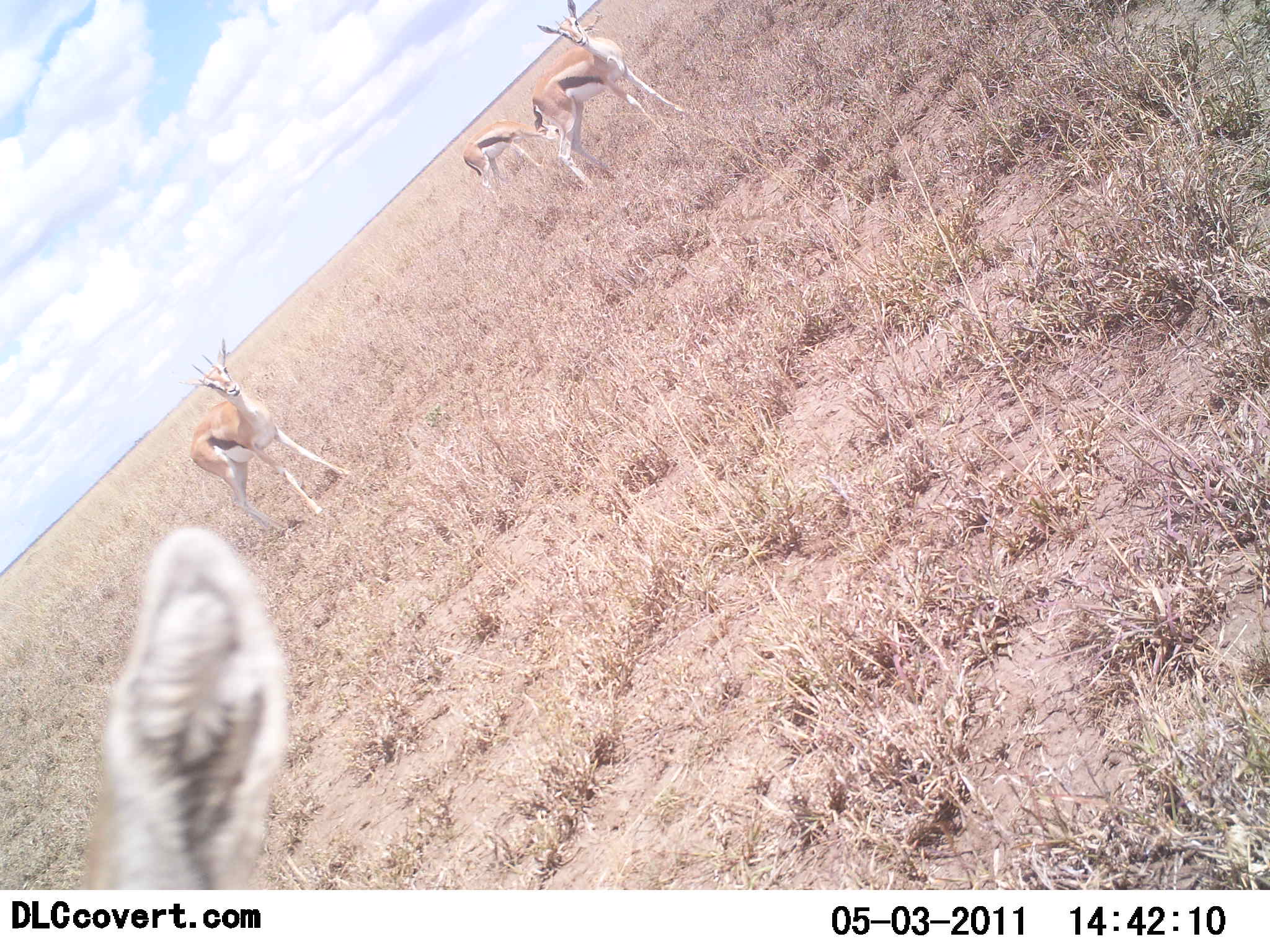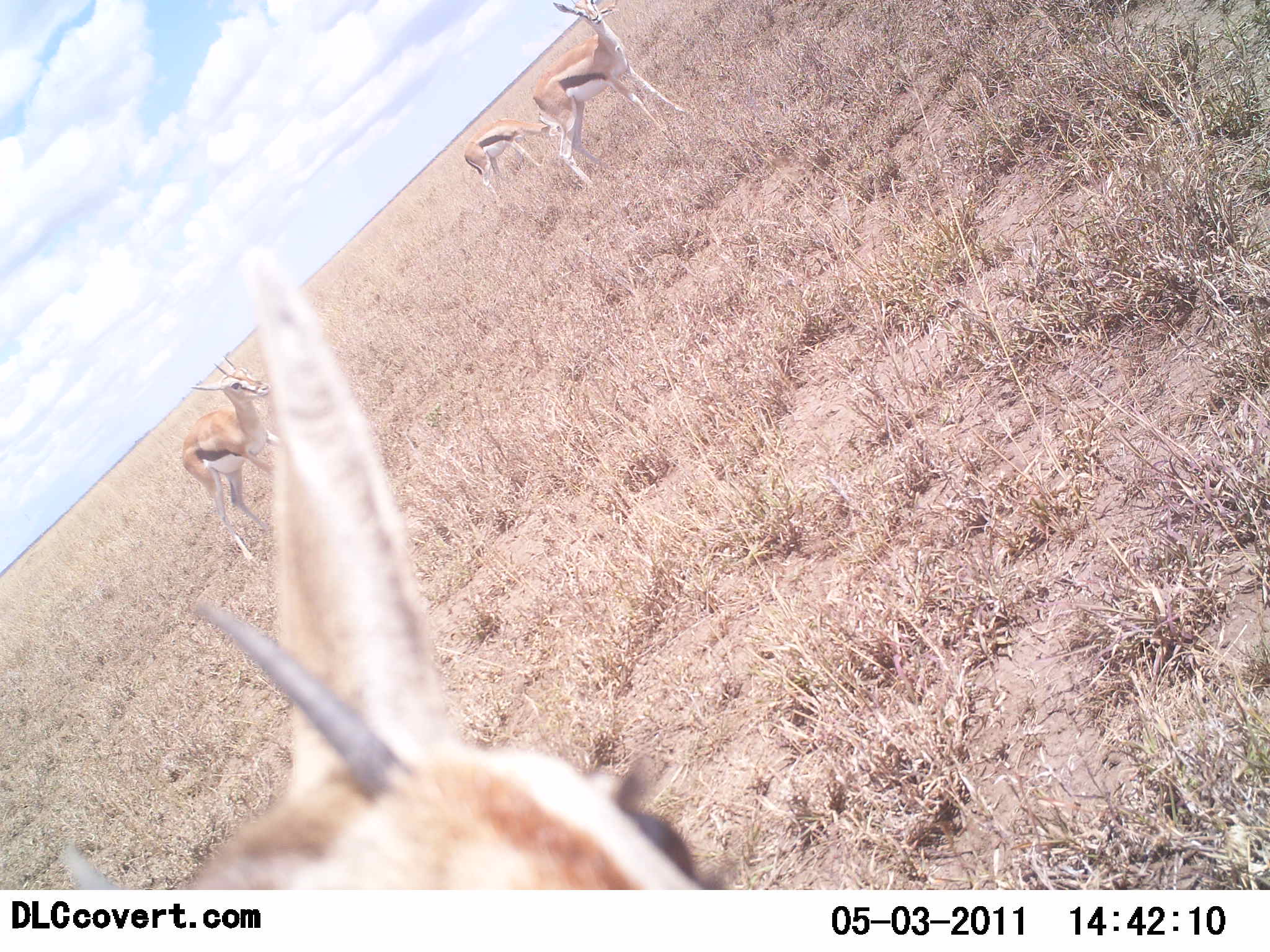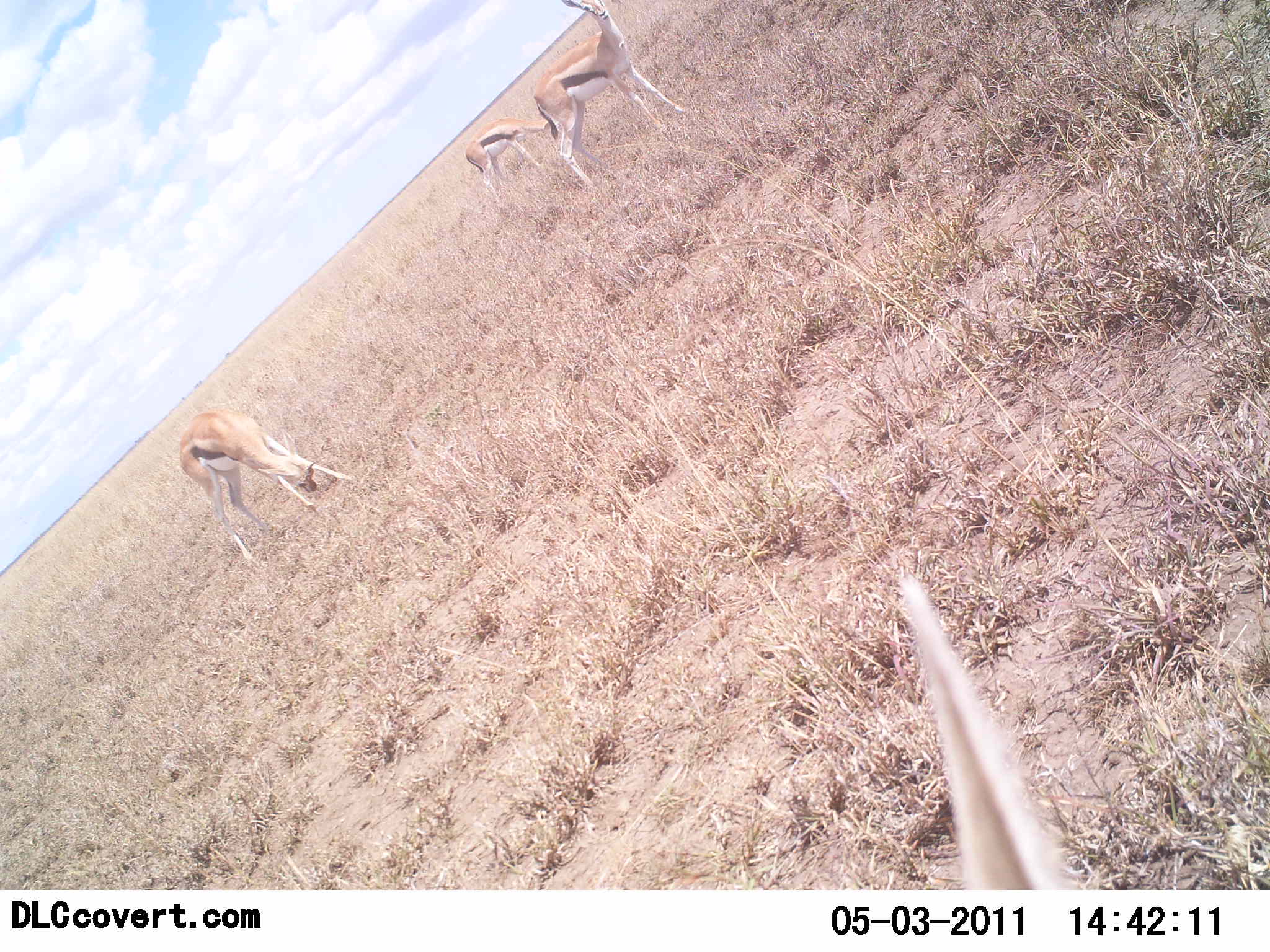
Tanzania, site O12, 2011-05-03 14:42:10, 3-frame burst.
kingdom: Animalia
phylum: Chordata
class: Mammalia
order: Artiodactyla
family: Bovidae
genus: Eudorcas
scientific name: Eudorcas thomsonii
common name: thomson's gazelle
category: gazellethomsons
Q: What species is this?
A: Gazellethomsons (thomson's gazelle) (Eudorcas thomsonii).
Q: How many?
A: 4.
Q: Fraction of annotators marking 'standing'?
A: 100%.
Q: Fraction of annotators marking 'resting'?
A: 0%.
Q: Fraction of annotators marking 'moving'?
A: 9%.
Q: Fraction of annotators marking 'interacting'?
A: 0%.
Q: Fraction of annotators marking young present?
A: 9%.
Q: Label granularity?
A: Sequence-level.